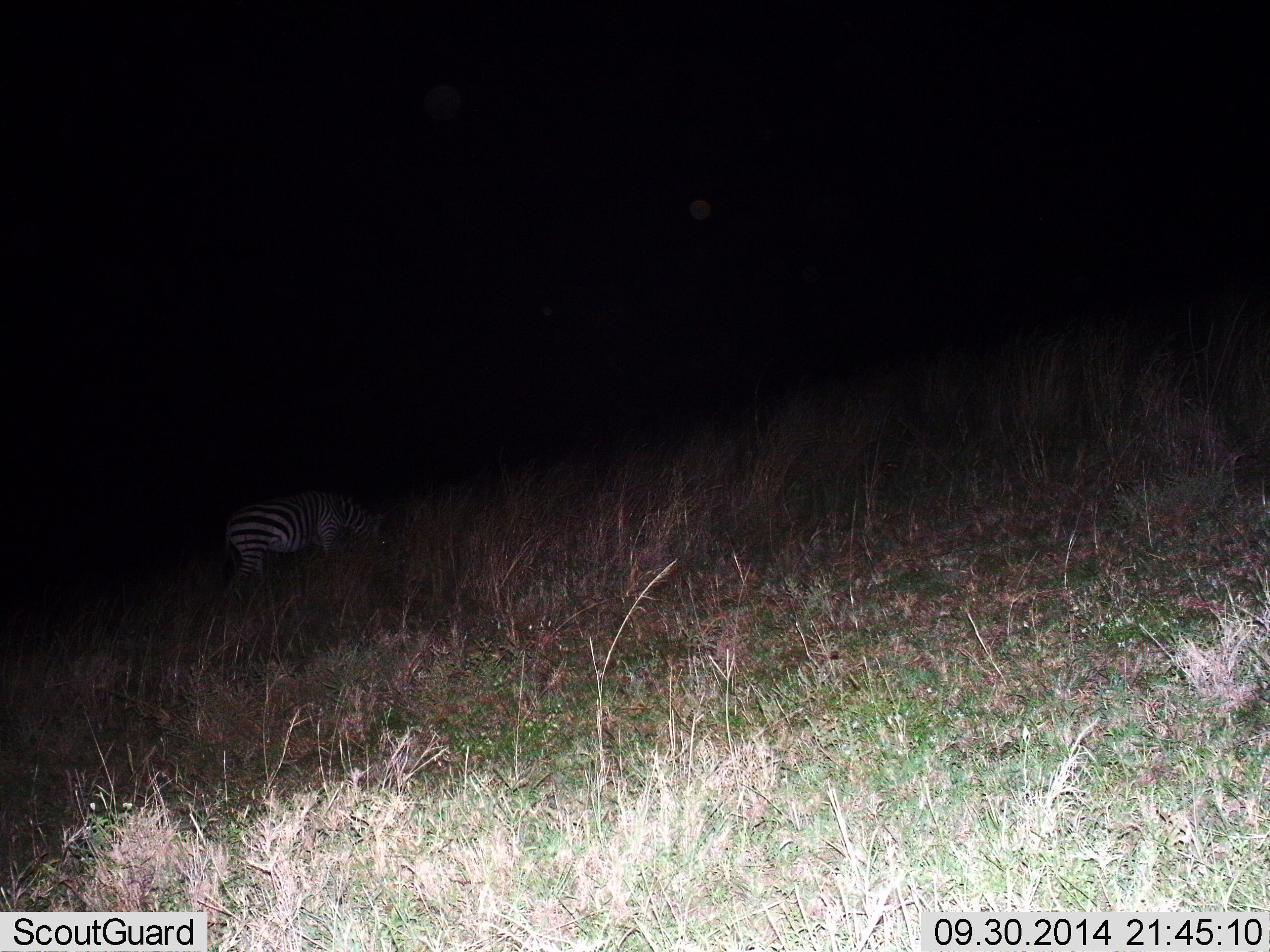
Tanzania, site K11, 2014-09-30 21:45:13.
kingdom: Animalia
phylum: Chordata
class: Mammalia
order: Perissodactyla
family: Equidae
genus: Equus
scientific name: Equus quagga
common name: plains zebra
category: zebra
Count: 1.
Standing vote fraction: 50%.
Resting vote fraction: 10%.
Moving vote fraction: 0%.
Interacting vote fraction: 0%.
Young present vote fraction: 0%.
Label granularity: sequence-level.